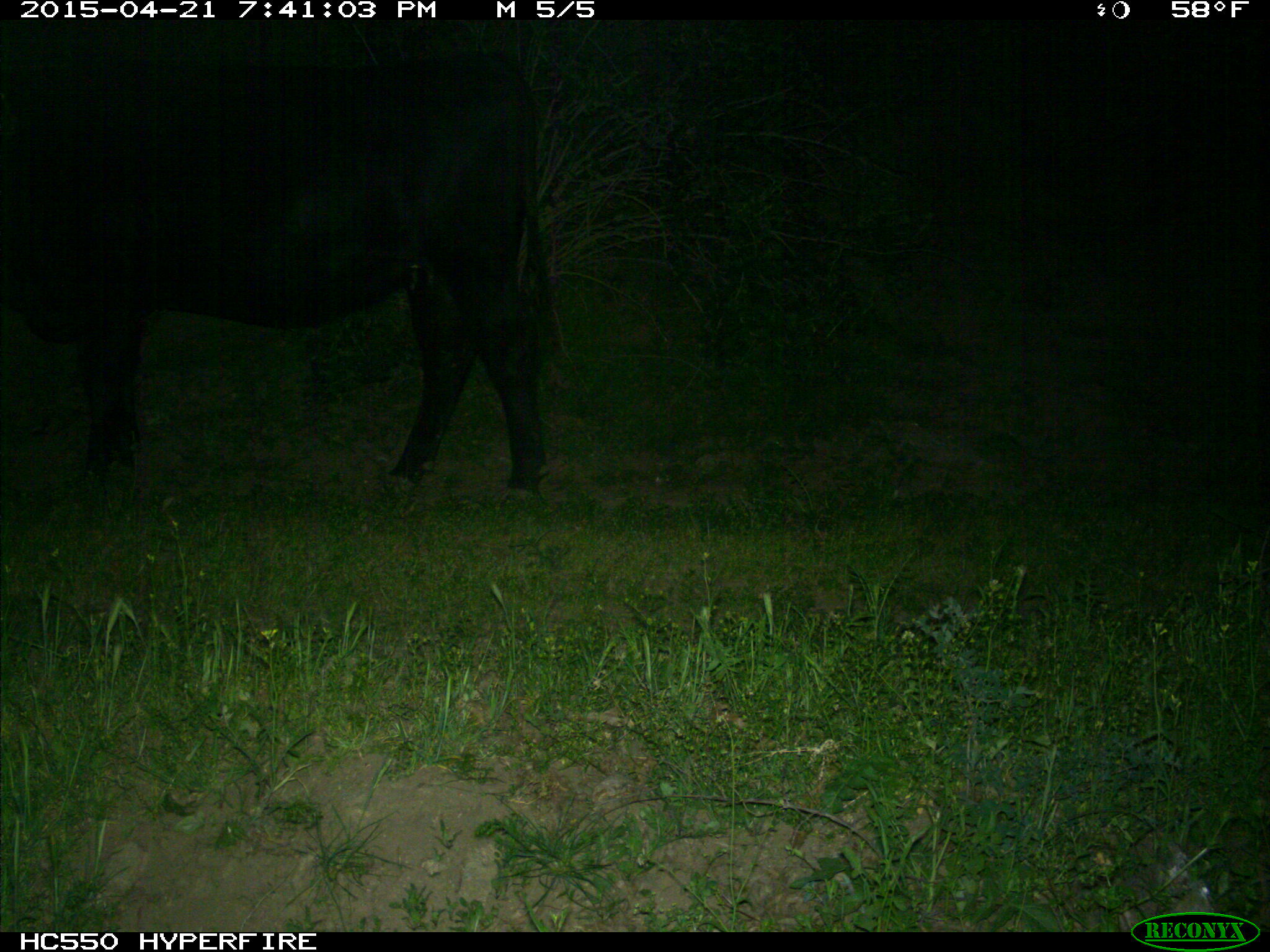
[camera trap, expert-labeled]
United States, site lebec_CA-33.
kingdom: Animalia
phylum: Chordata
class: Mammalia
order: Artiodactyla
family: Bovidae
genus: Bos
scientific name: Bos taurus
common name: domestic cow